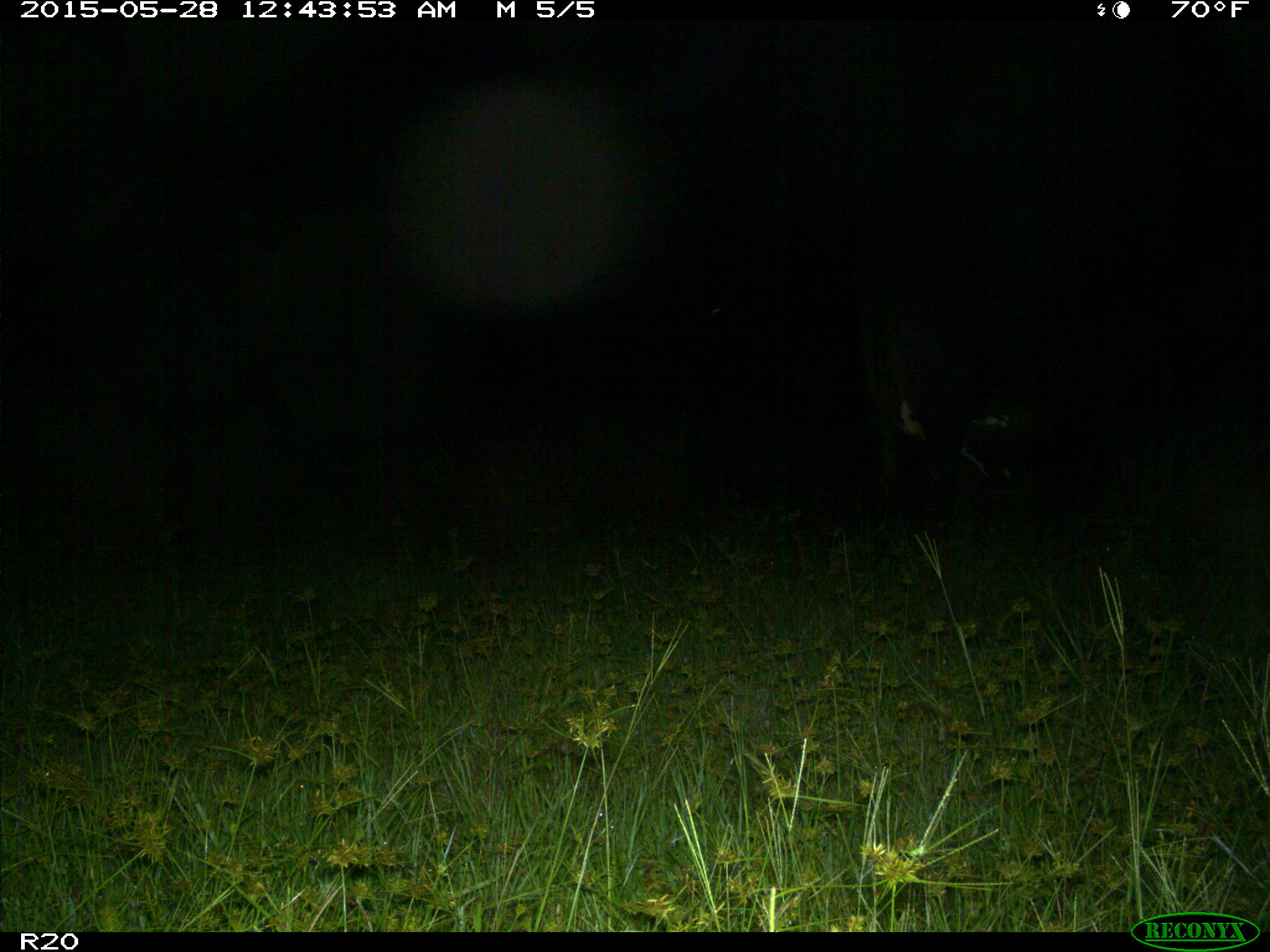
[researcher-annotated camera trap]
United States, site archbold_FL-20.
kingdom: Animalia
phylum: Chordata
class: Mammalia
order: Artiodactyla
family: Bovidae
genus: Bos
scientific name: Bos taurus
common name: domestic cow